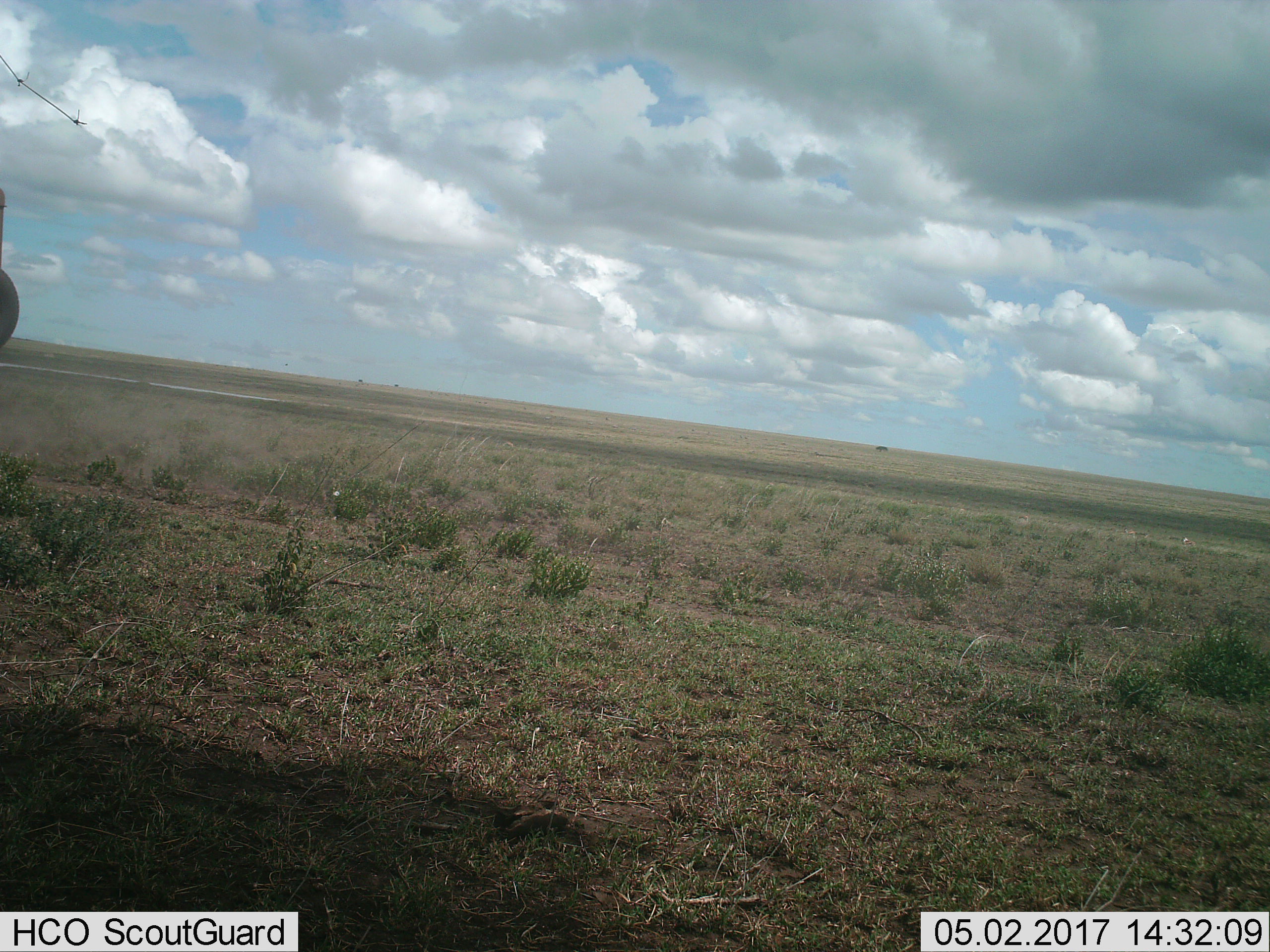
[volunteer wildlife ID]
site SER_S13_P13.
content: unidentified animal